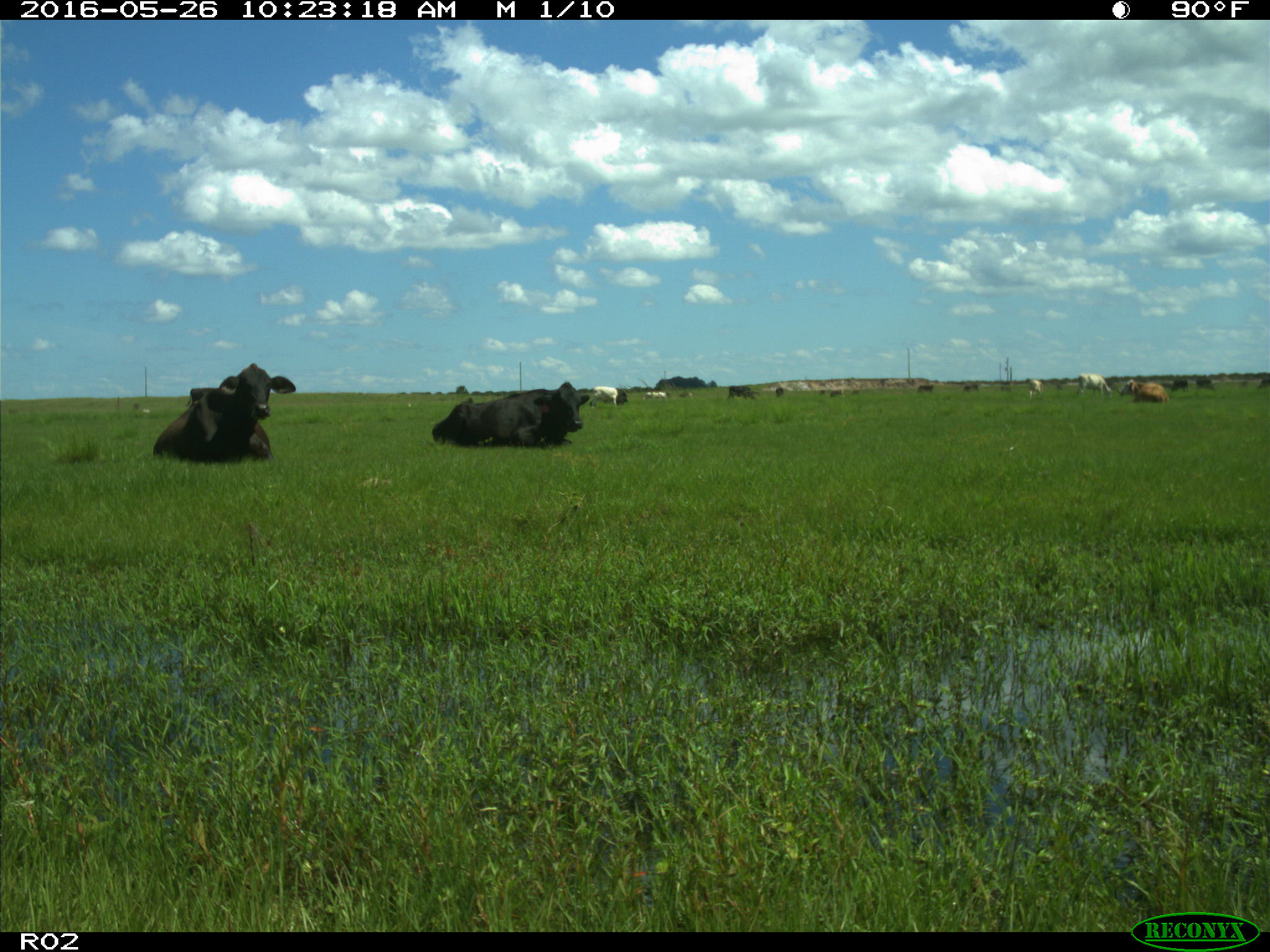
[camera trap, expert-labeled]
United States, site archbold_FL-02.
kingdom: Animalia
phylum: Chordata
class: Mammalia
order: Artiodactyla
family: Bovidae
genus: Bos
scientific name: Bos taurus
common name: domestic cow